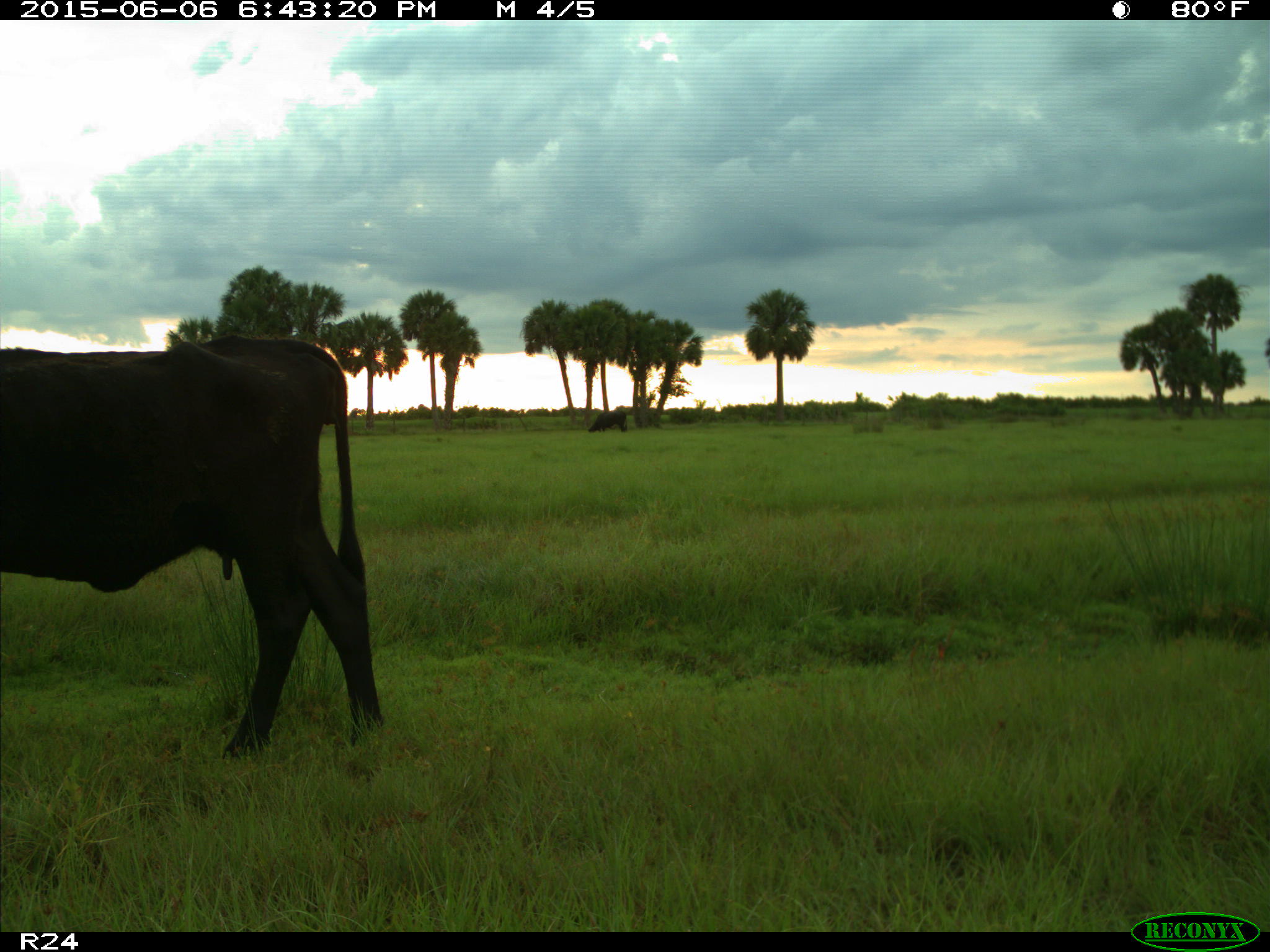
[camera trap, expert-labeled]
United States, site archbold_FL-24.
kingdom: Animalia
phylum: Chordata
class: Mammalia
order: Artiodactyla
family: Bovidae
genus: Bos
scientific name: Bos taurus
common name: domestic cow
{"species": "Bos taurus (domestic cow)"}